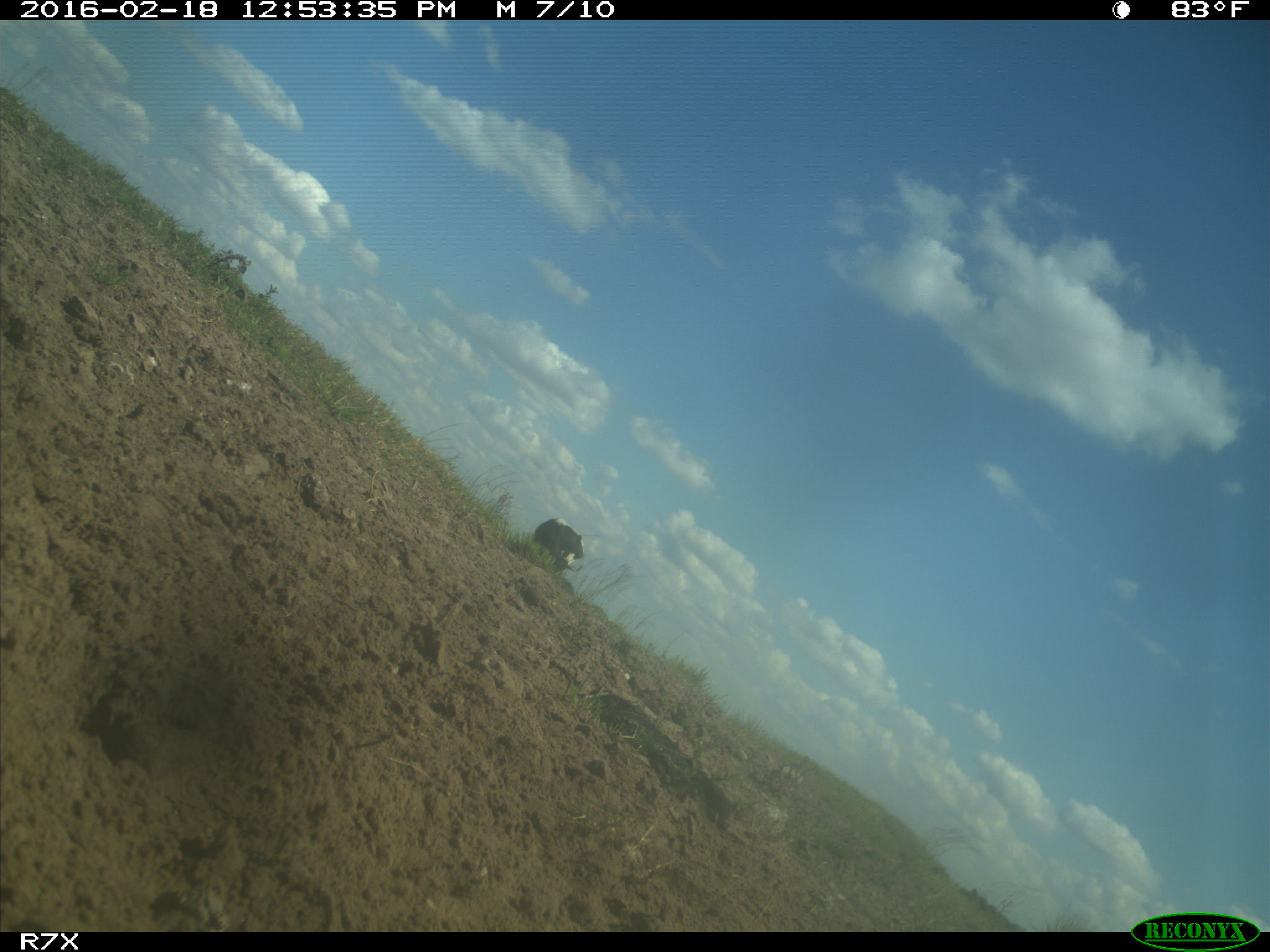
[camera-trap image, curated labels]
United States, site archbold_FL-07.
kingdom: Animalia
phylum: Chordata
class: Mammalia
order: Artiodactyla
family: Bovidae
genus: Bos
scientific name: Bos taurus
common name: domestic cow